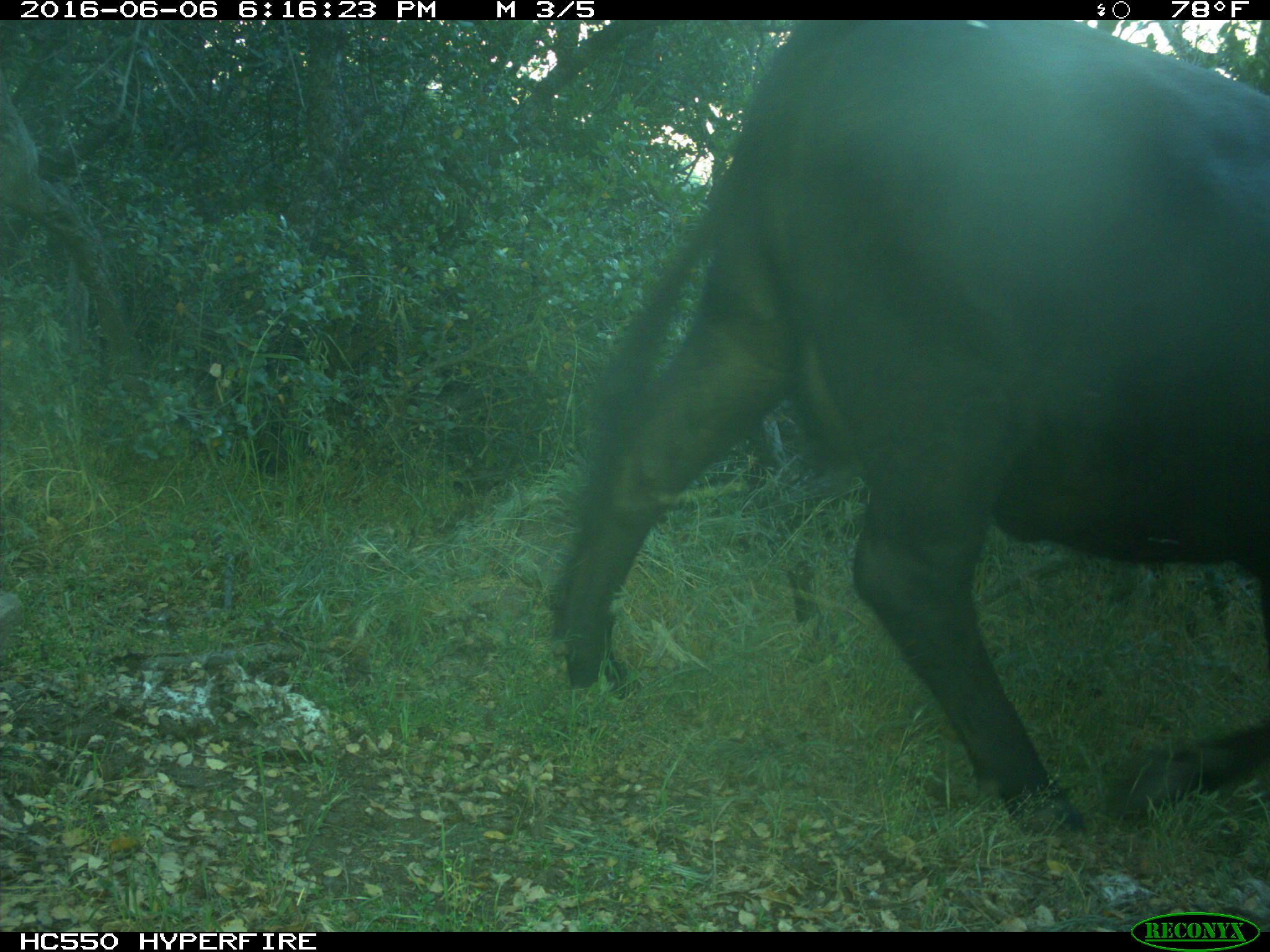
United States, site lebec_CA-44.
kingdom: Animalia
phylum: Chordata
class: Mammalia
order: Artiodactyla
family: Bovidae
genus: Bos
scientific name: Bos taurus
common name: domestic cow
Bos taurus (domestic cow).